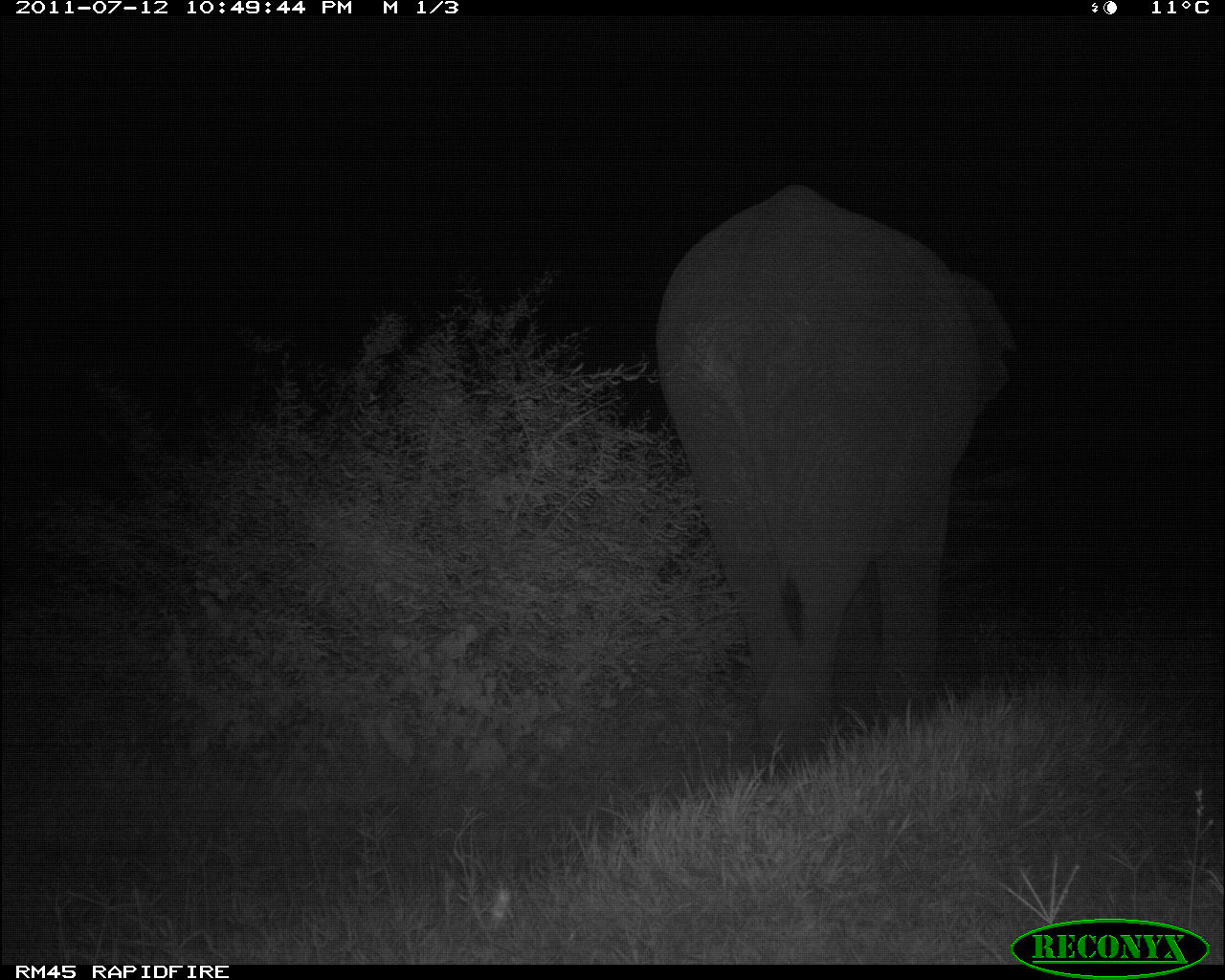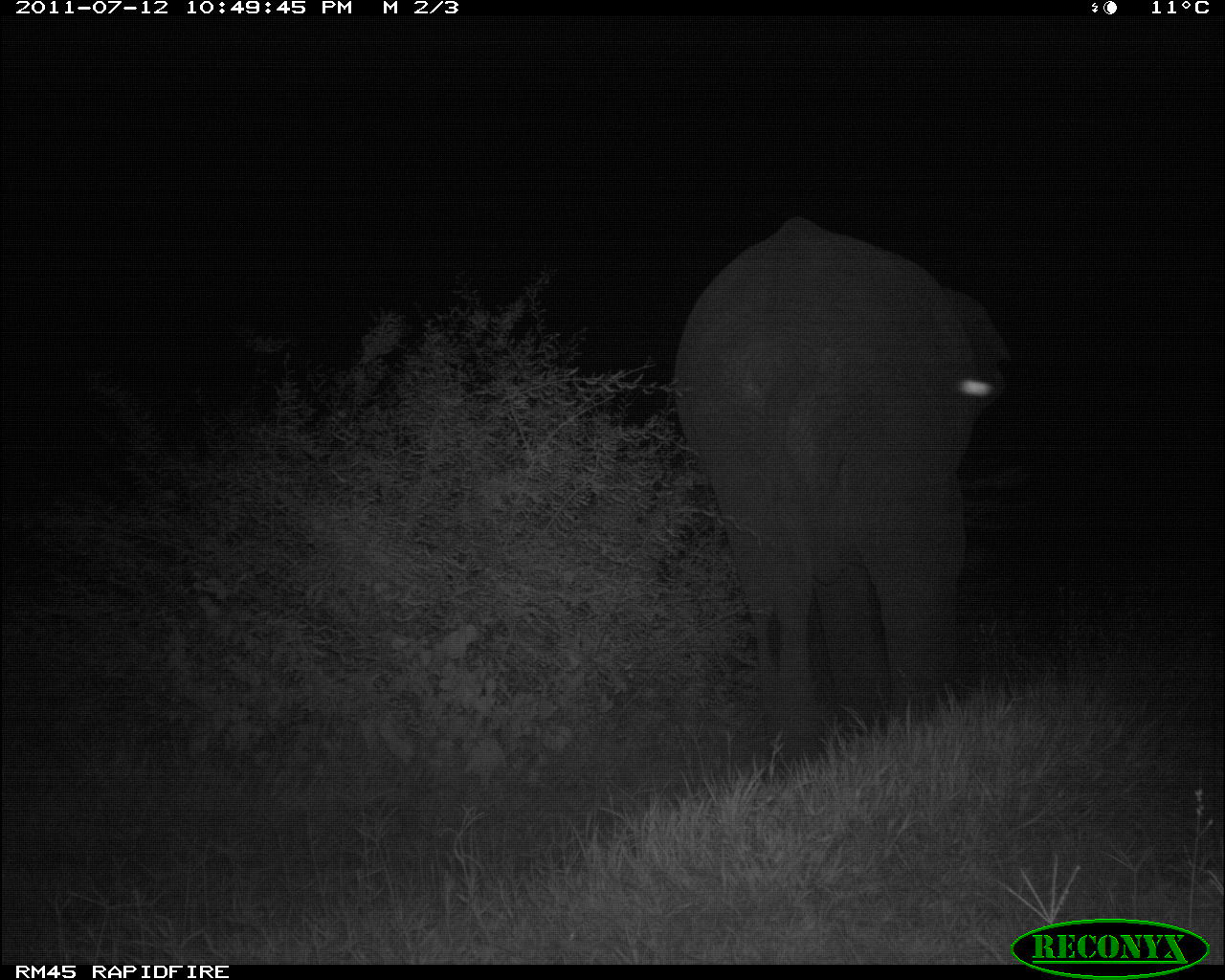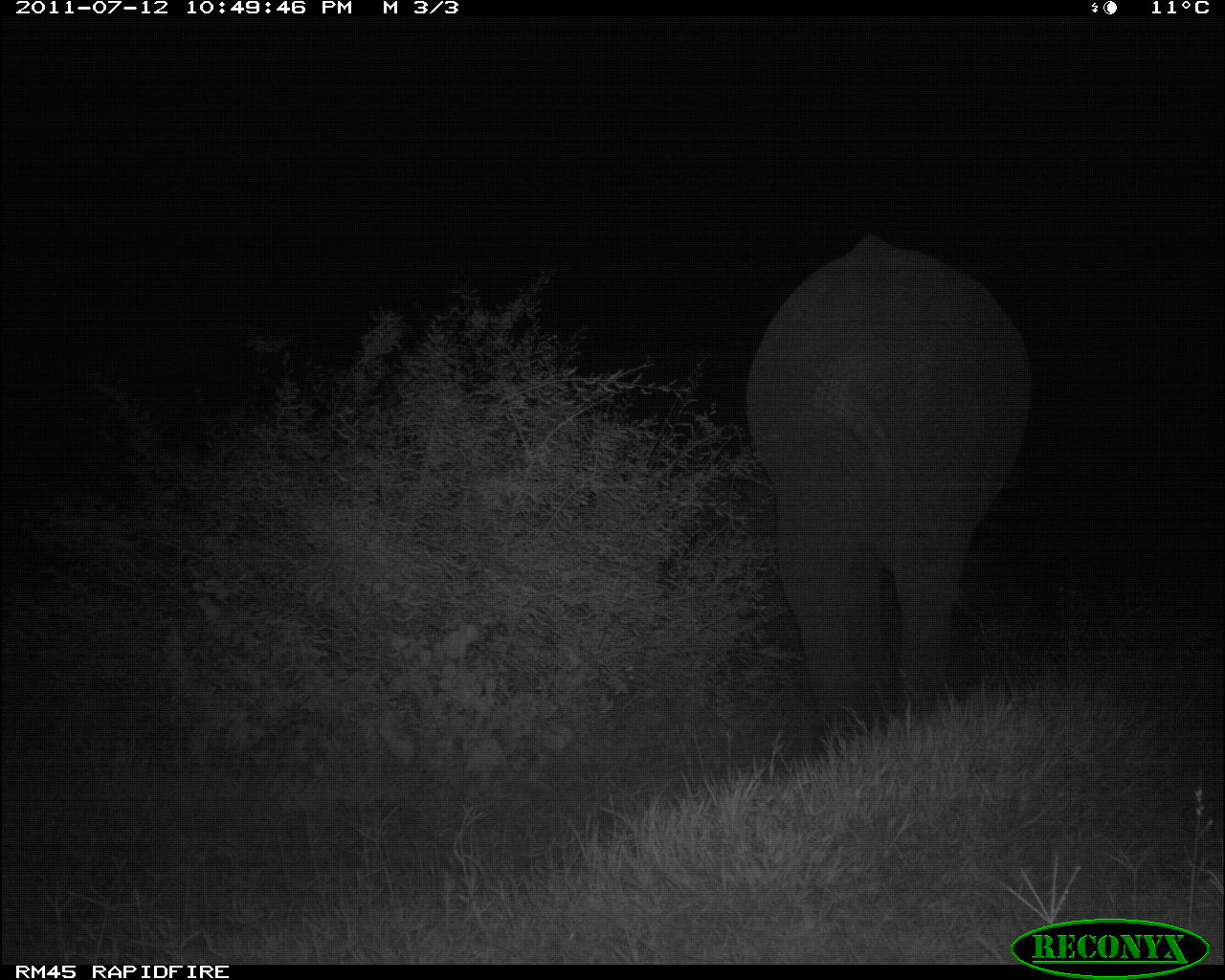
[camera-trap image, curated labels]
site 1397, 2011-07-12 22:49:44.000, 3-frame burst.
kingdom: Animalia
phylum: Chordata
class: Mammalia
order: Proboscidea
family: Elephantidae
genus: Loxodonta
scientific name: Loxodonta africana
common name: african bush elephant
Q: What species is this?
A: Loxodonta africana (african bush elephant).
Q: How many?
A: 1.